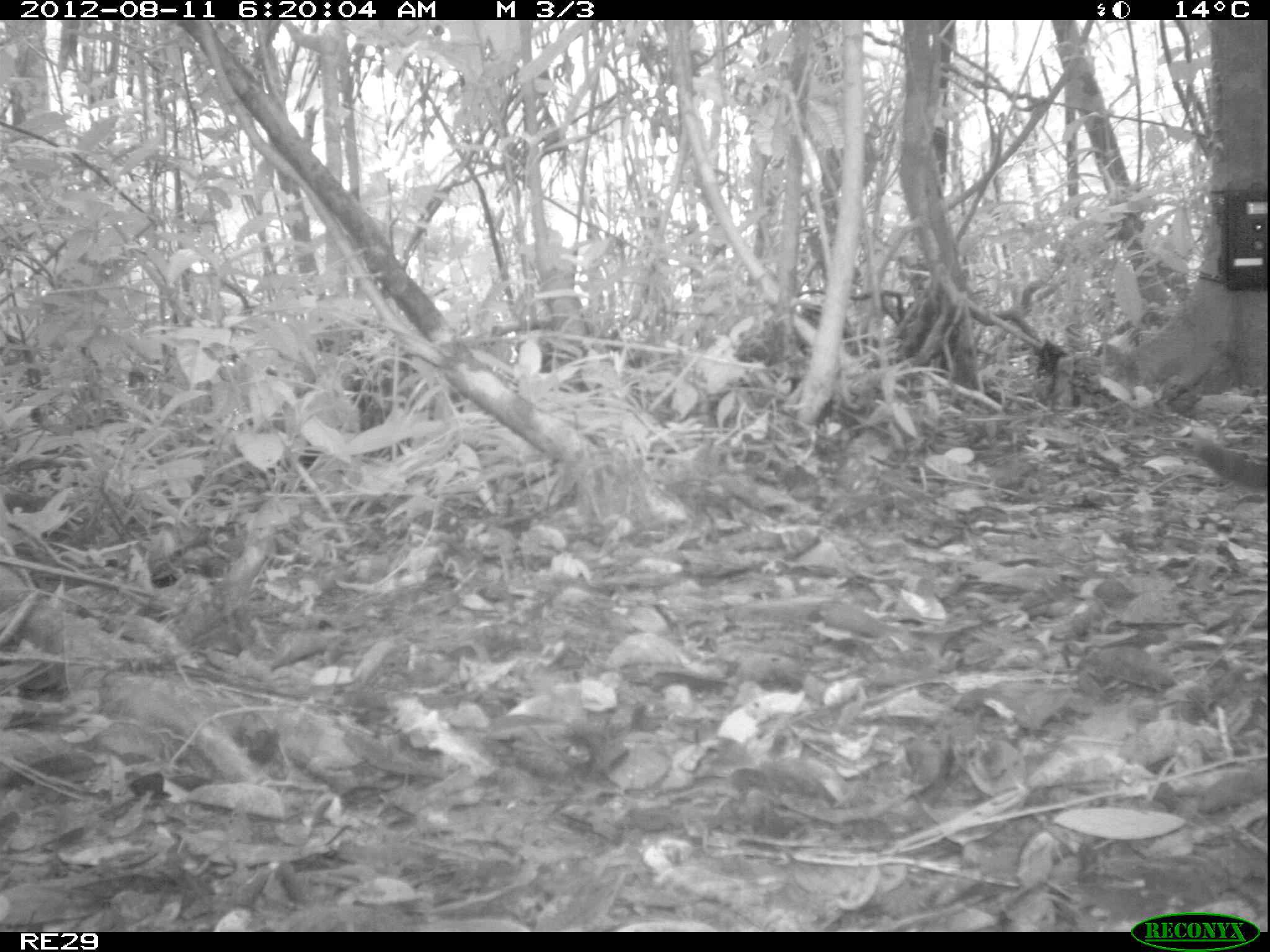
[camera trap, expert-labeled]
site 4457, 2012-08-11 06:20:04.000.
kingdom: Animalia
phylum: Chordata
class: Mammalia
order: Carnivora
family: Felidae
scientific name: Felidae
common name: felids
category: felis sp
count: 1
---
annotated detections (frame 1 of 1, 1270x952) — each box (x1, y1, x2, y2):
felis sp: (1196, 435, 1267, 490)